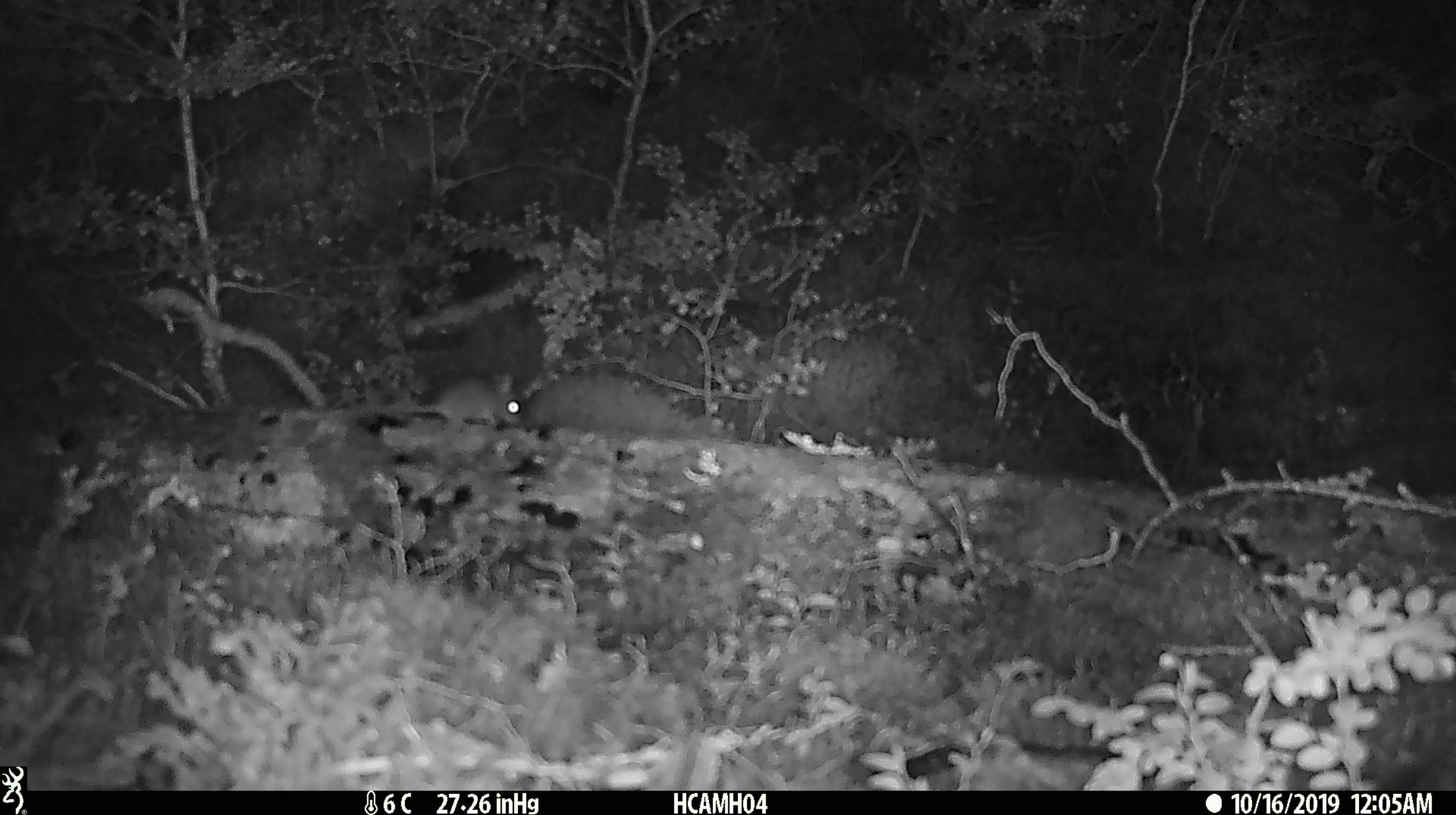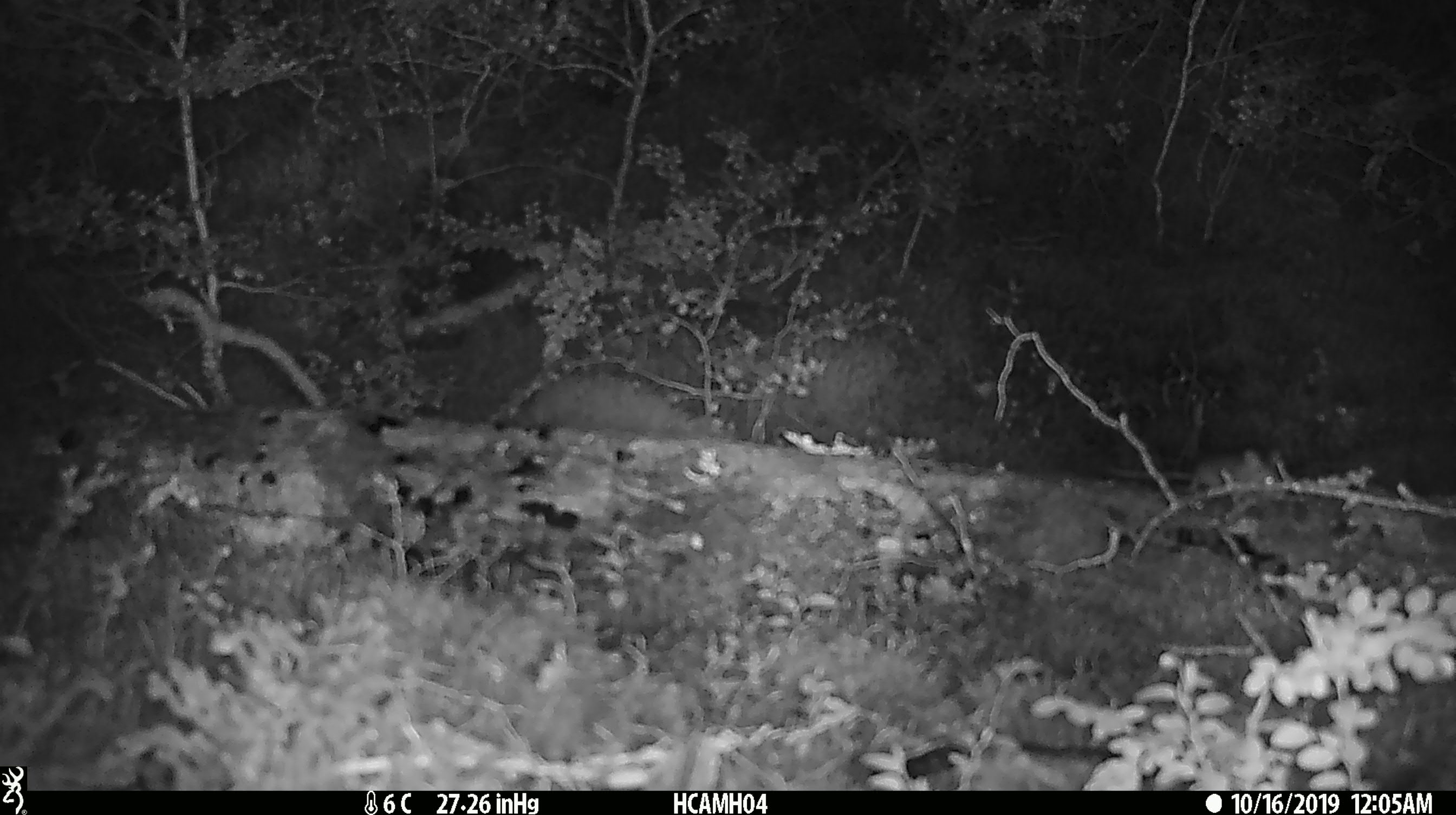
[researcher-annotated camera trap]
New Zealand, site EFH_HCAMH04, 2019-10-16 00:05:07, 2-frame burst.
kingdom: Animalia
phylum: Chordata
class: Mammalia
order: Rodentia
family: Muridae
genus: Mus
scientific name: Mus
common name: mouse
Mouse (Mus).